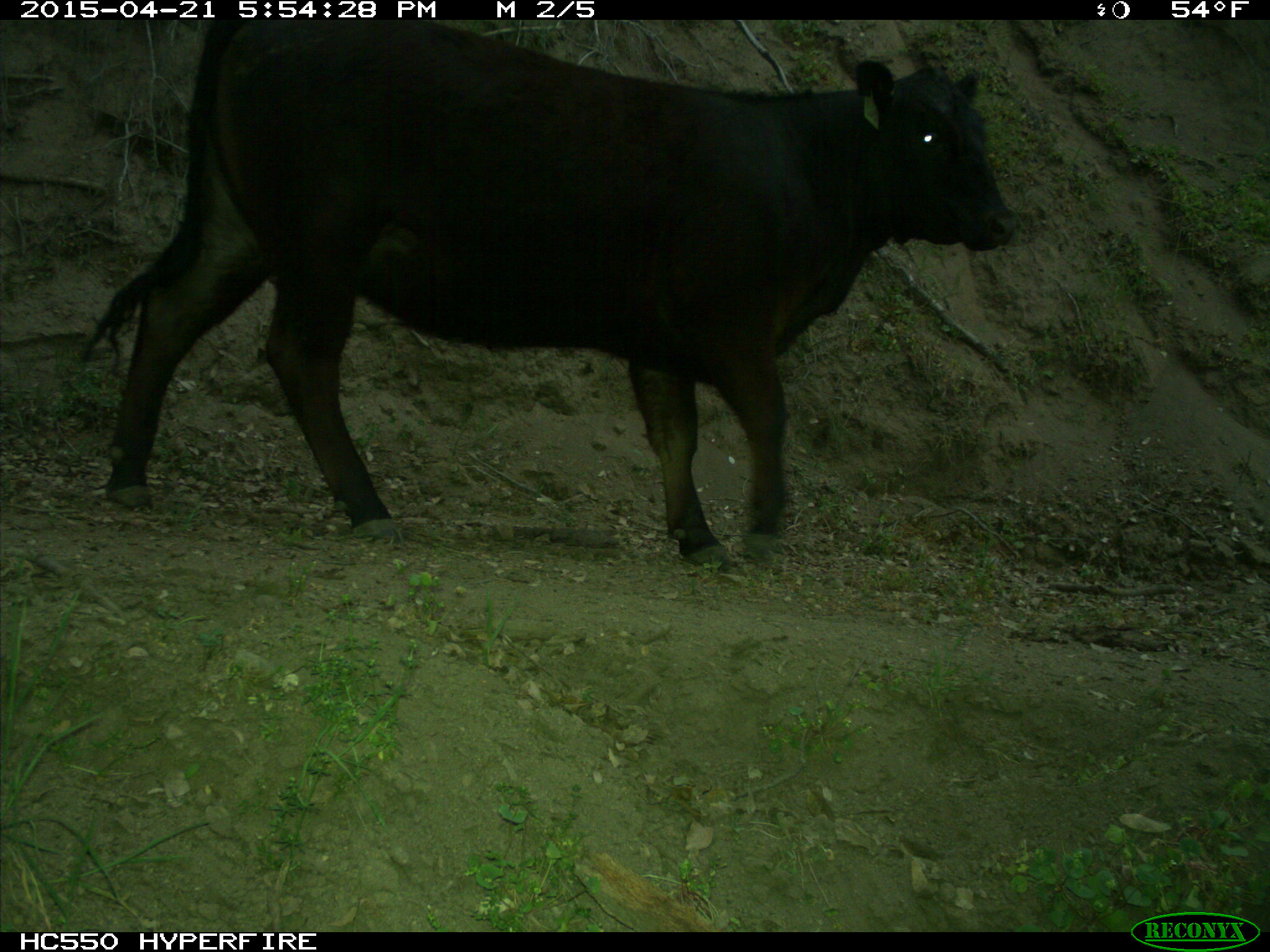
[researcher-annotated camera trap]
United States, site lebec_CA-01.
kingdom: Animalia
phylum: Chordata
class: Mammalia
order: Artiodactyla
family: Bovidae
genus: Bos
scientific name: Bos taurus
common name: domestic cow